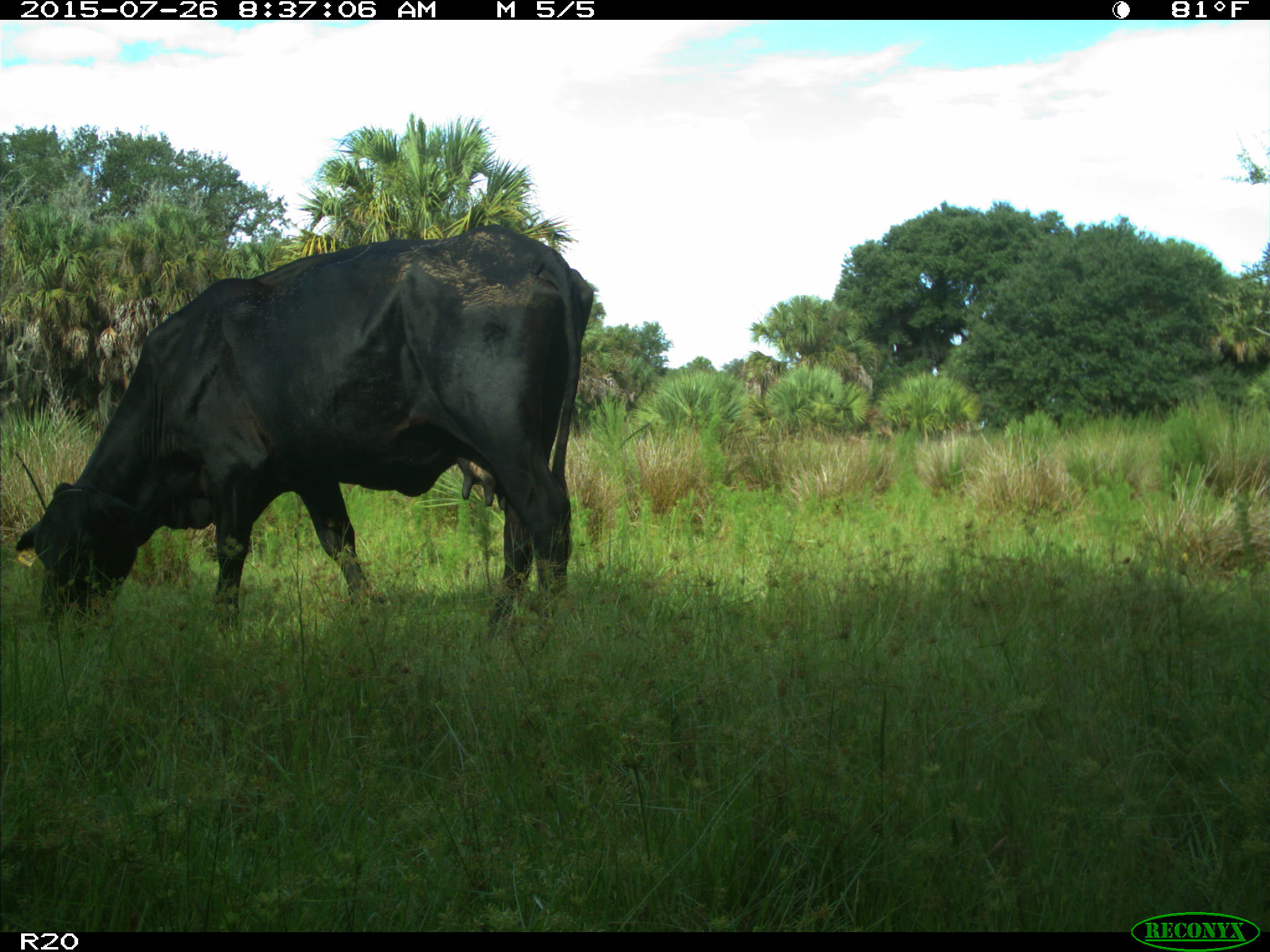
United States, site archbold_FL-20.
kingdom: Animalia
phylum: Chordata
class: Mammalia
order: Artiodactyla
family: Bovidae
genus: Bos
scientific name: Bos taurus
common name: domestic cow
Bos taurus (domestic cow).